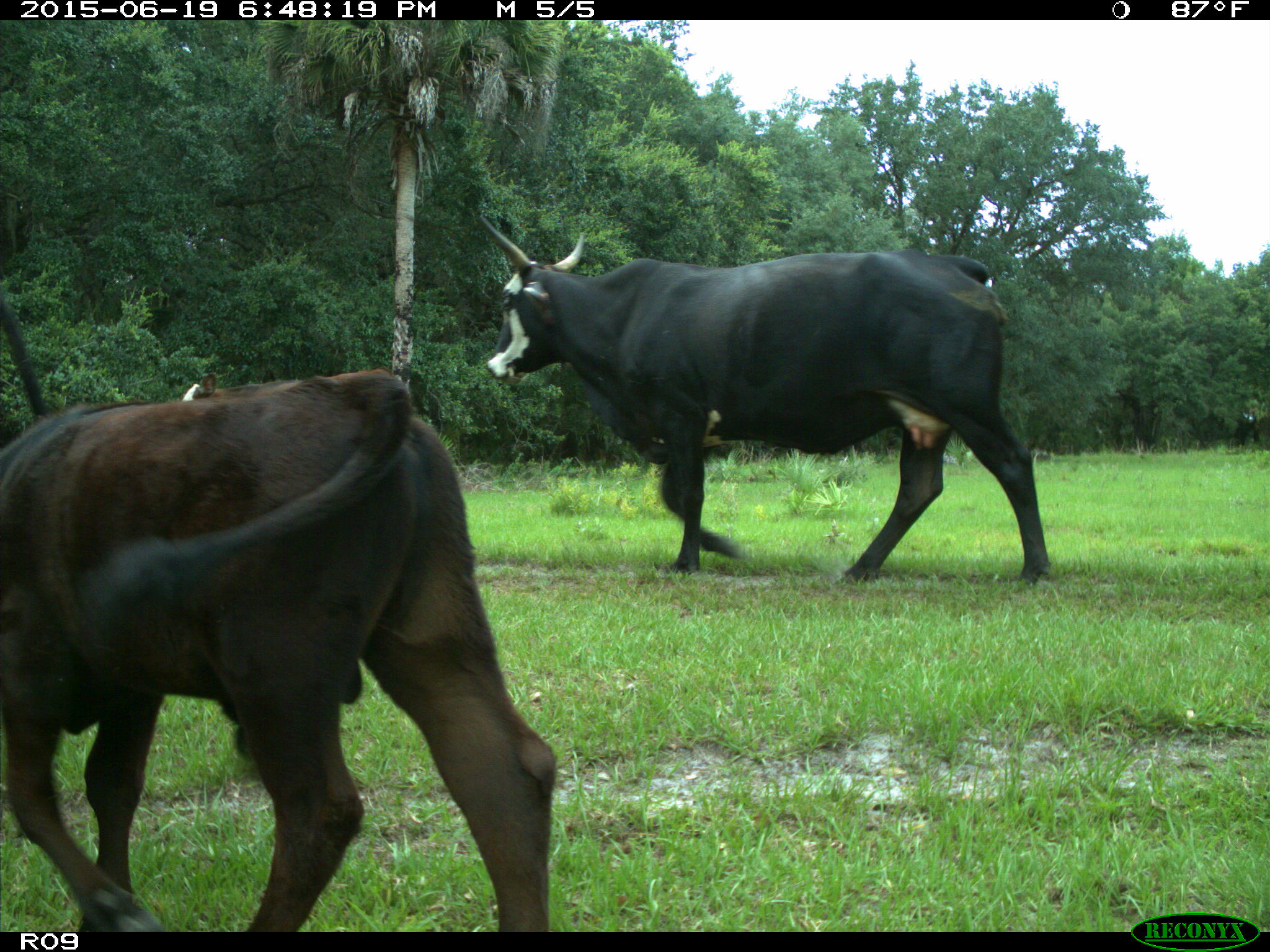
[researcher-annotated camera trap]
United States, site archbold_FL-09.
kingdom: Animalia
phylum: Chordata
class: Mammalia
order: Artiodactyla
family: Bovidae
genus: Bos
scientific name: Bos taurus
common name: domestic cow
Bos taurus (domestic cow).